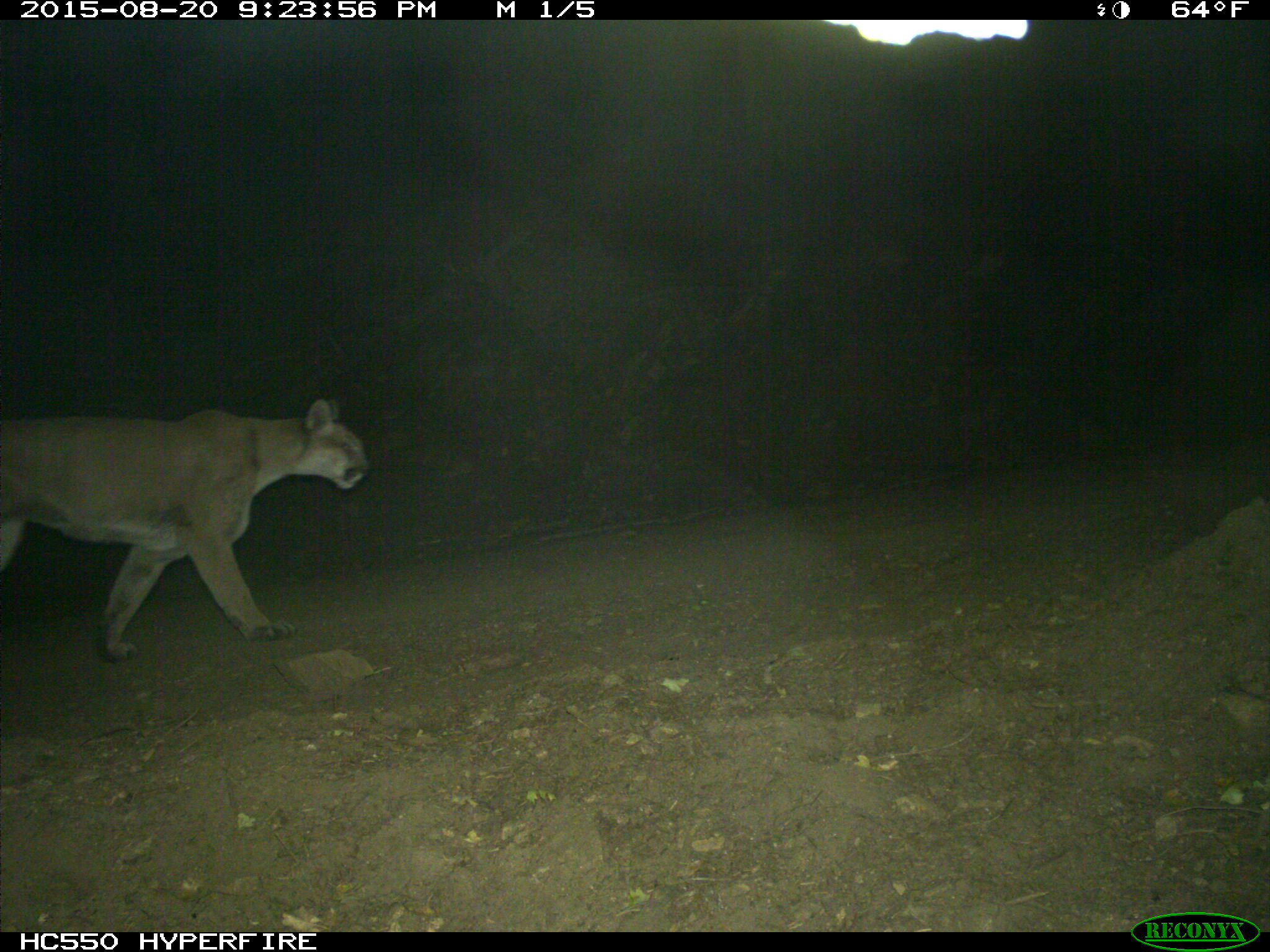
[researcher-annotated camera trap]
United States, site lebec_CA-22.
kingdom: Animalia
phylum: Chordata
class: Mammalia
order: Carnivora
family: Felidae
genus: Puma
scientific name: Puma concolor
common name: mountain lion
Puma concolor (mountain lion).